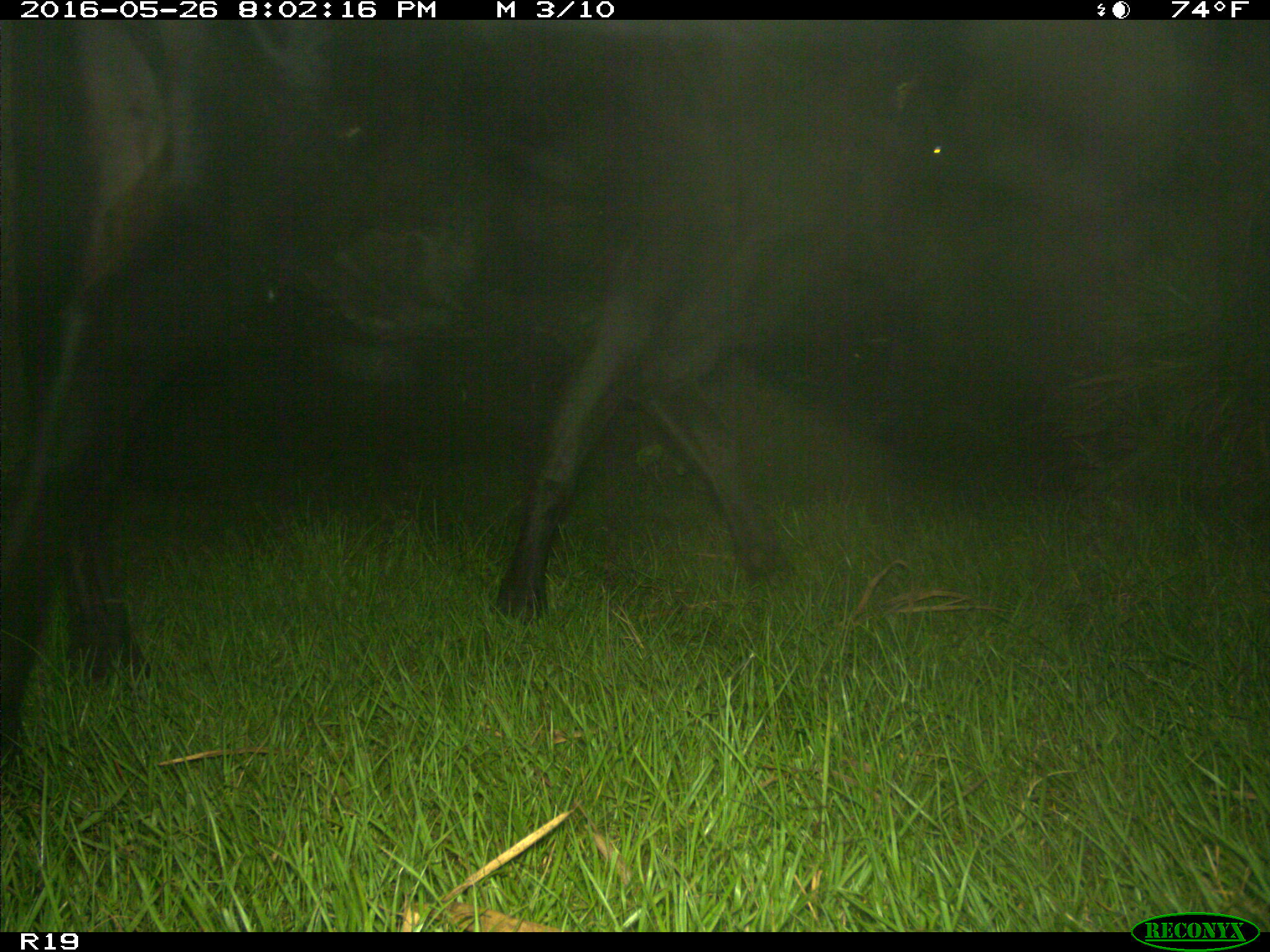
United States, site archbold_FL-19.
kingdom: Animalia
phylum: Chordata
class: Mammalia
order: Artiodactyla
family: Bovidae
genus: Bos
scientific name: Bos taurus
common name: domestic cow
Bos taurus (domestic cow).